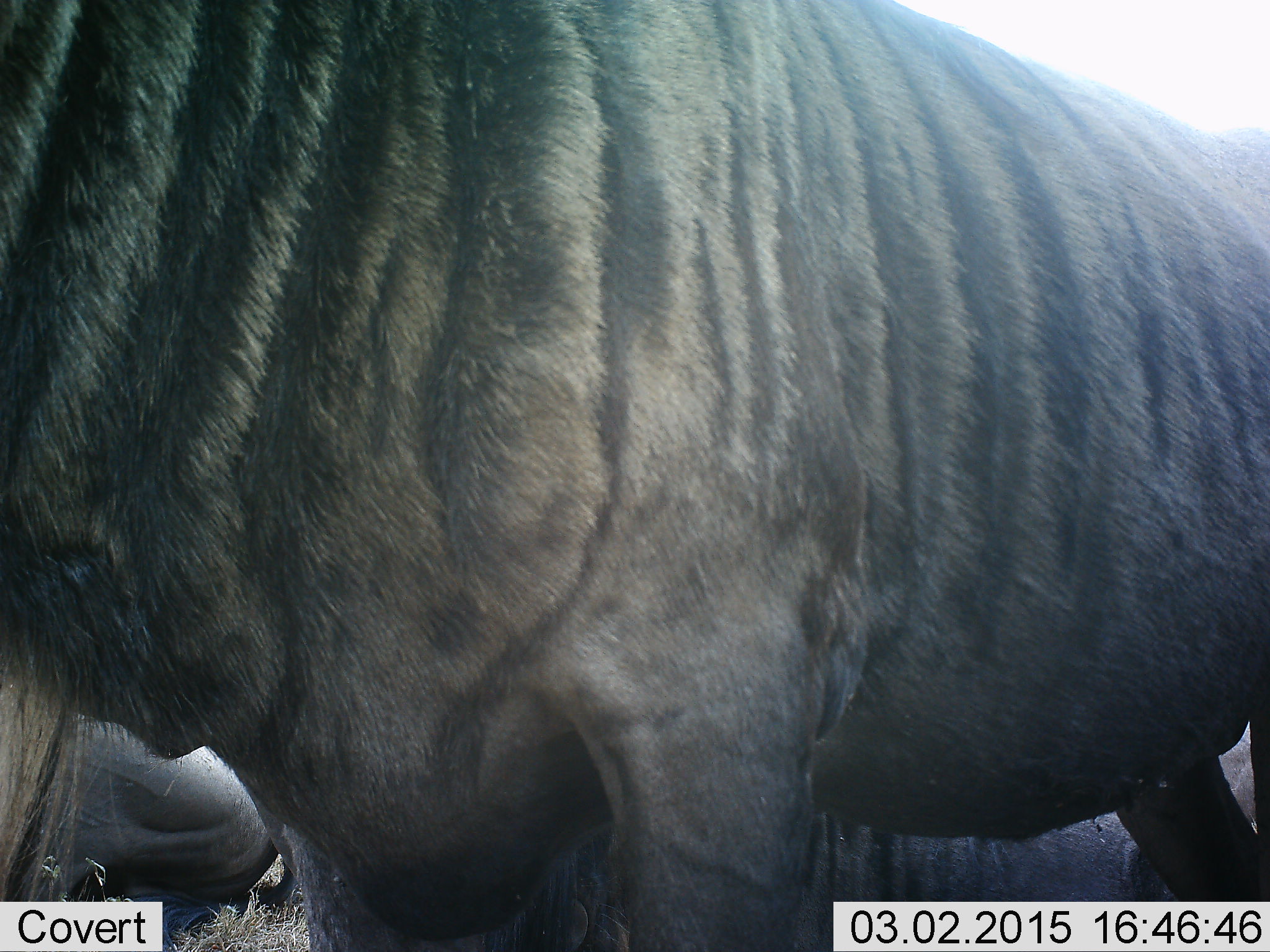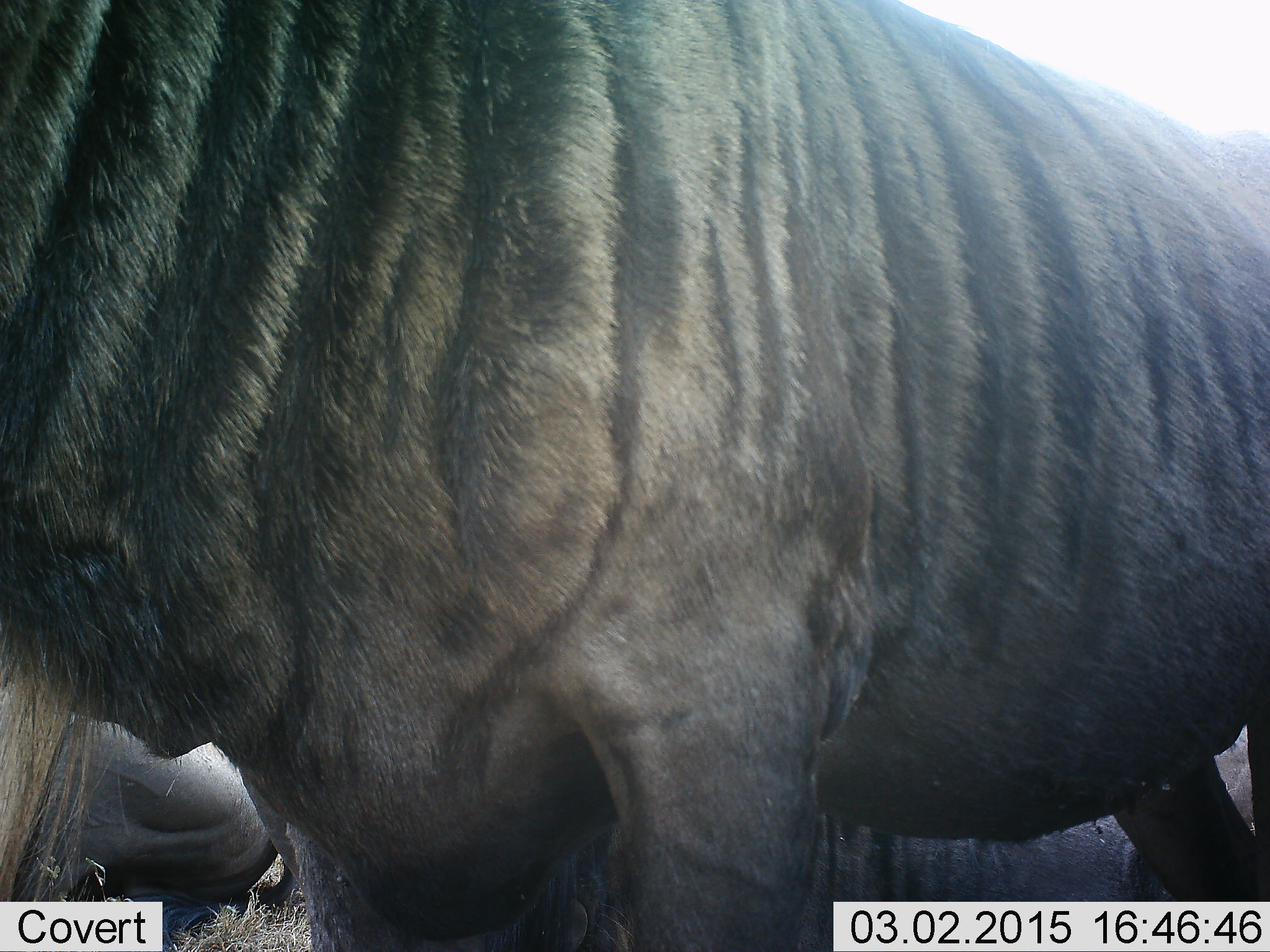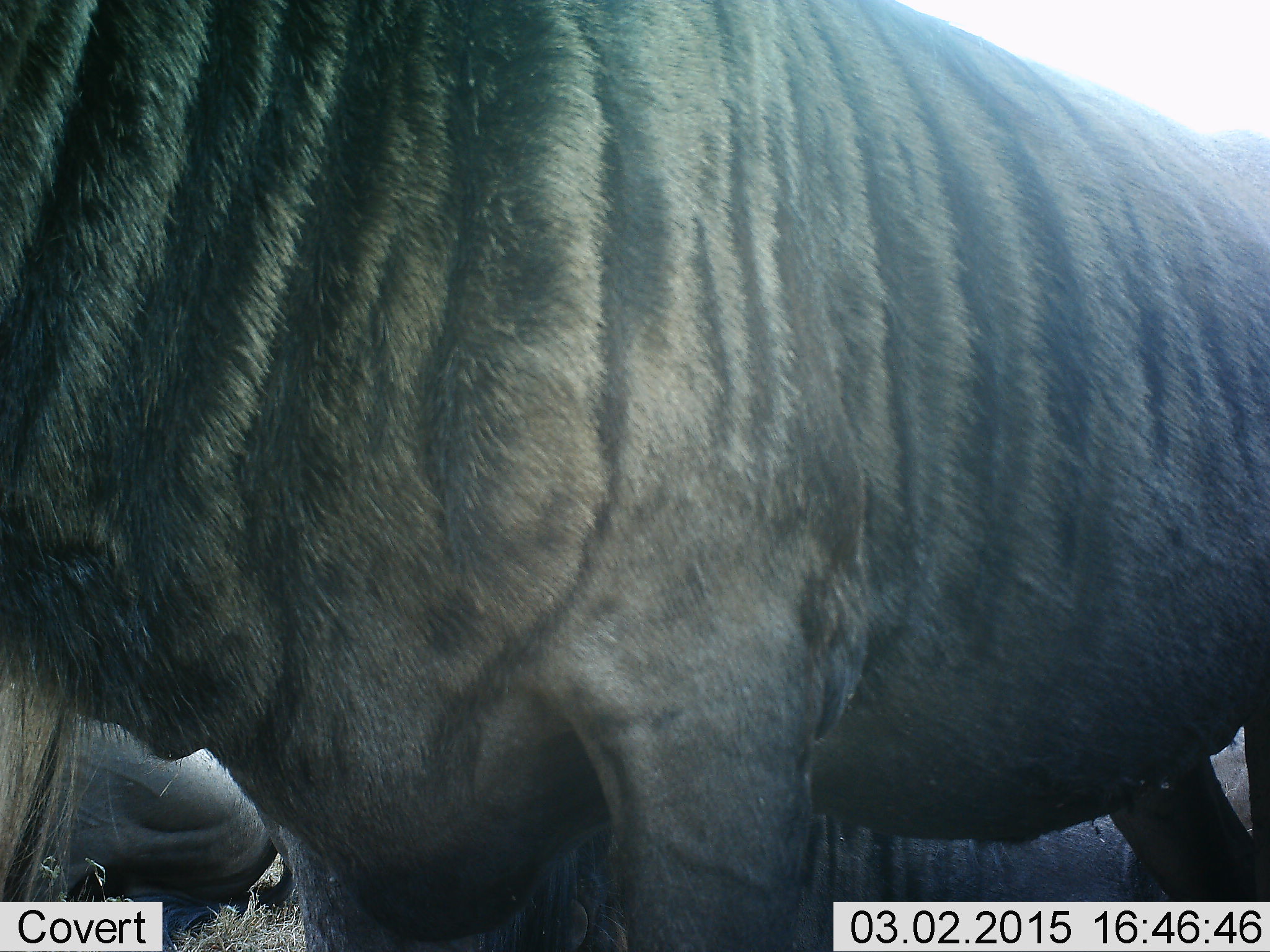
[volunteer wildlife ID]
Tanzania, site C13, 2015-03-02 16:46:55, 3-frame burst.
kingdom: Animalia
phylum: Chordata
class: Mammalia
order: Artiodactyla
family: Bovidae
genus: Connochaetes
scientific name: Connochaetes taurinus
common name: blue wildebeest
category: wildebeest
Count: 2.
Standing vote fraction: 70%.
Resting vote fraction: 50%.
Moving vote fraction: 20%.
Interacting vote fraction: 0%.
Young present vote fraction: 0%.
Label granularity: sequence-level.